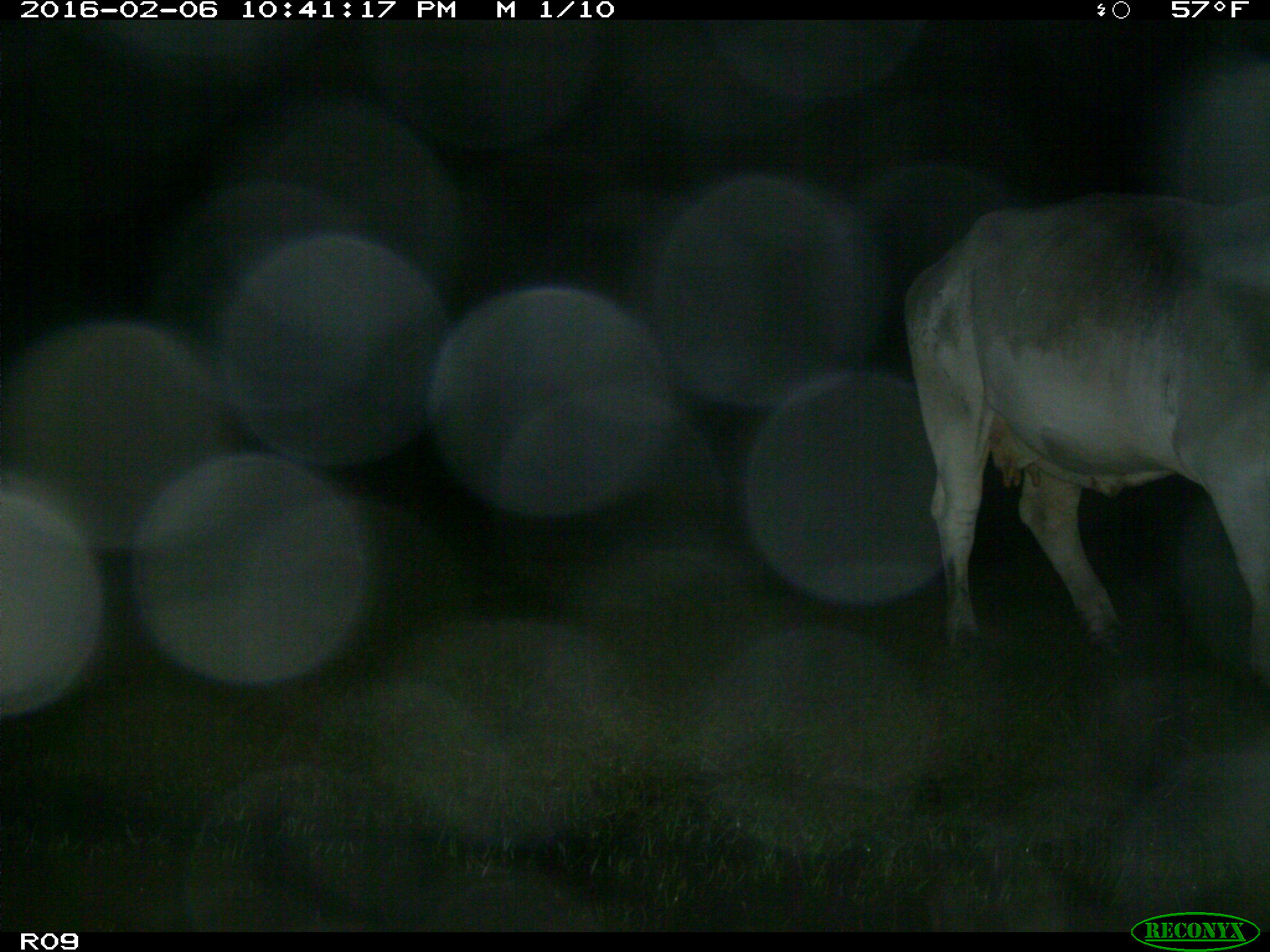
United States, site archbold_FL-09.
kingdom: Animalia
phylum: Chordata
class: Mammalia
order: Artiodactyla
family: Bovidae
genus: Bos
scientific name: Bos taurus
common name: domestic cow